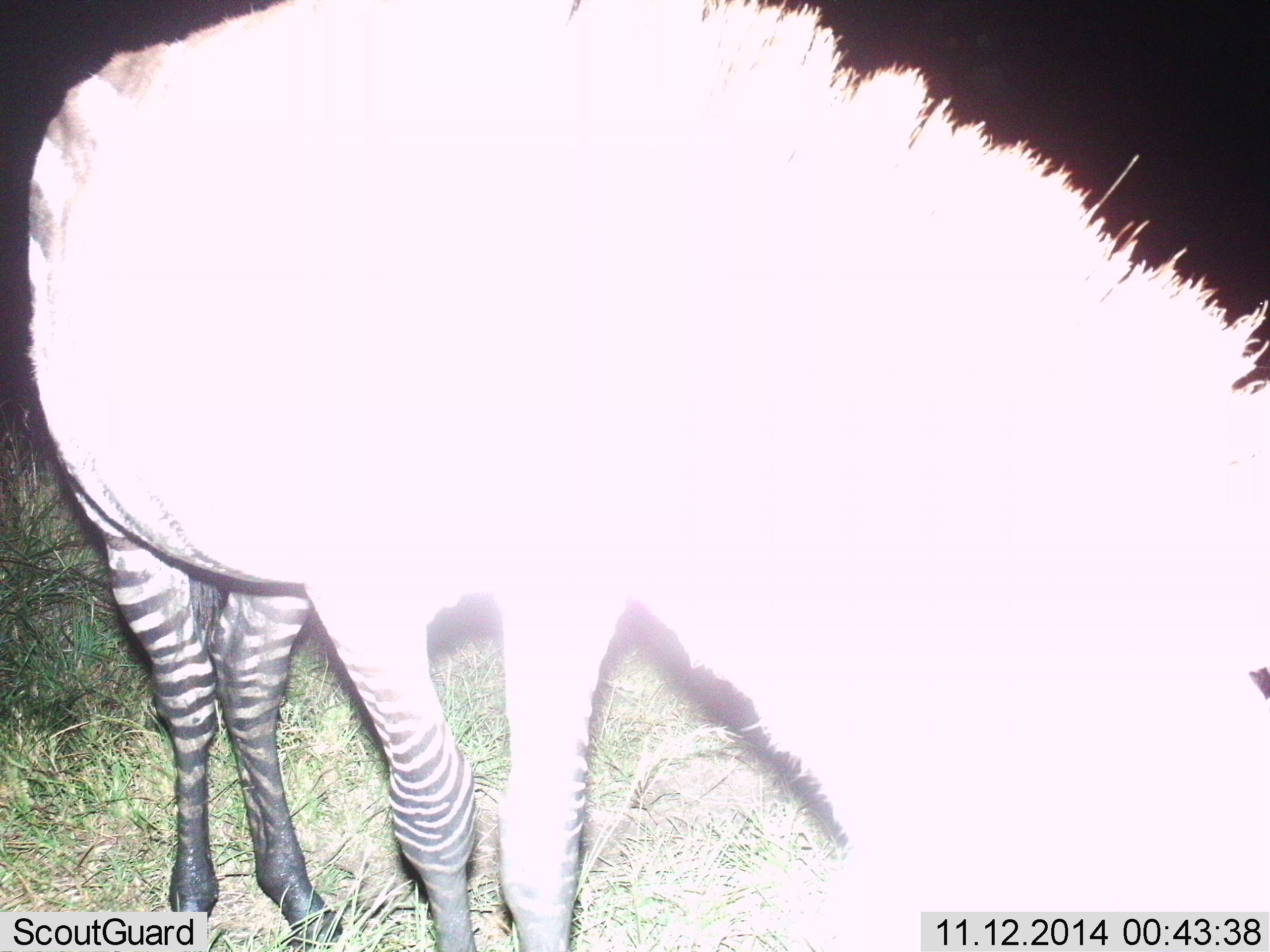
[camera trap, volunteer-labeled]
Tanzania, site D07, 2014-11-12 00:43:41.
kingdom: Animalia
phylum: Chordata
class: Mammalia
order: Perissodactyla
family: Equidae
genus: Equus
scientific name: Equus quagga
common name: plains zebra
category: zebra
Zebra (plains zebra) (Equus quagga), count 1. Behavior (volunteer vote fractions): standing 80%, resting 0%, moving 0%, interacting 0%. Young present (vote fraction): 0%. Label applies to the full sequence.